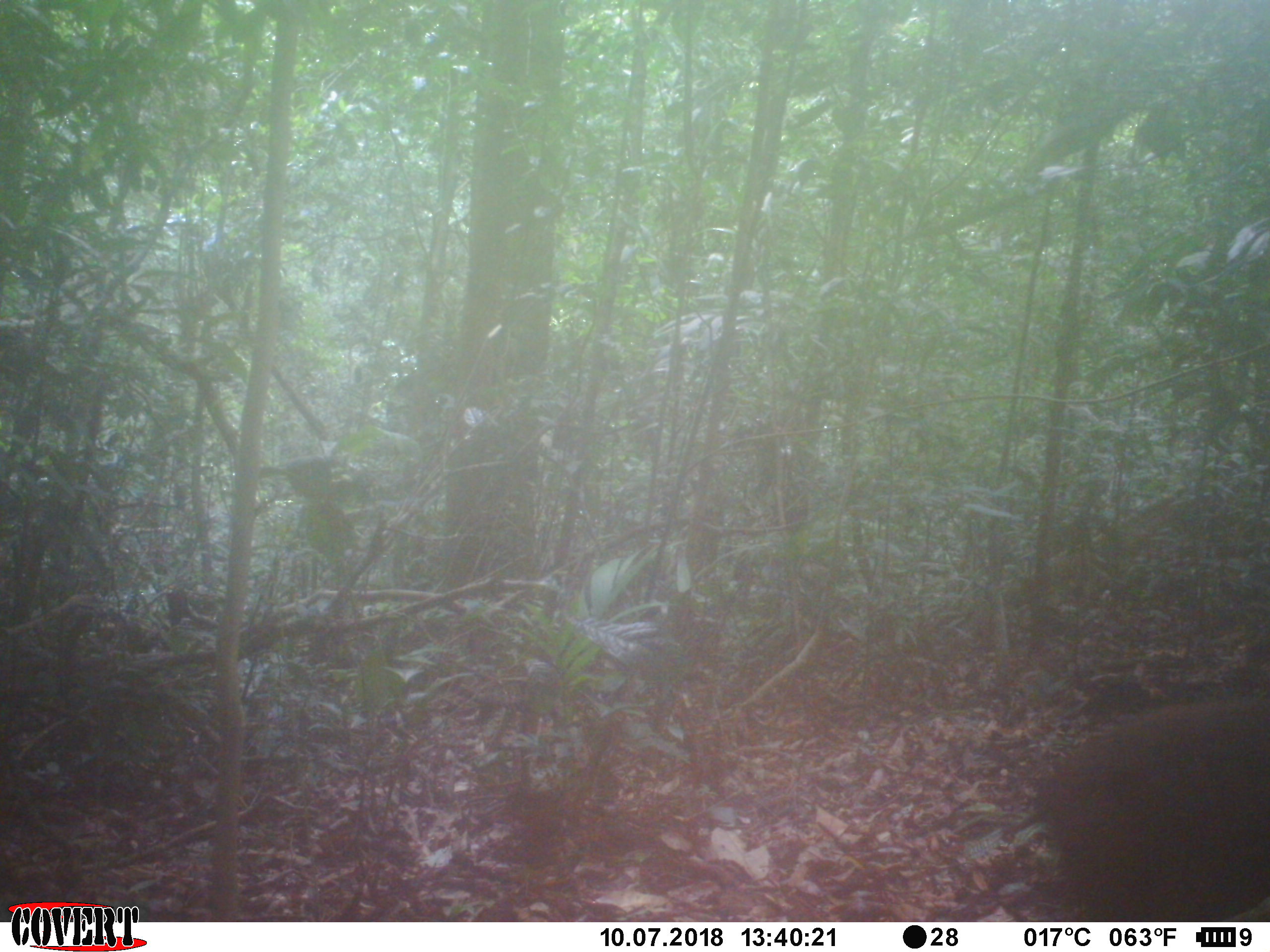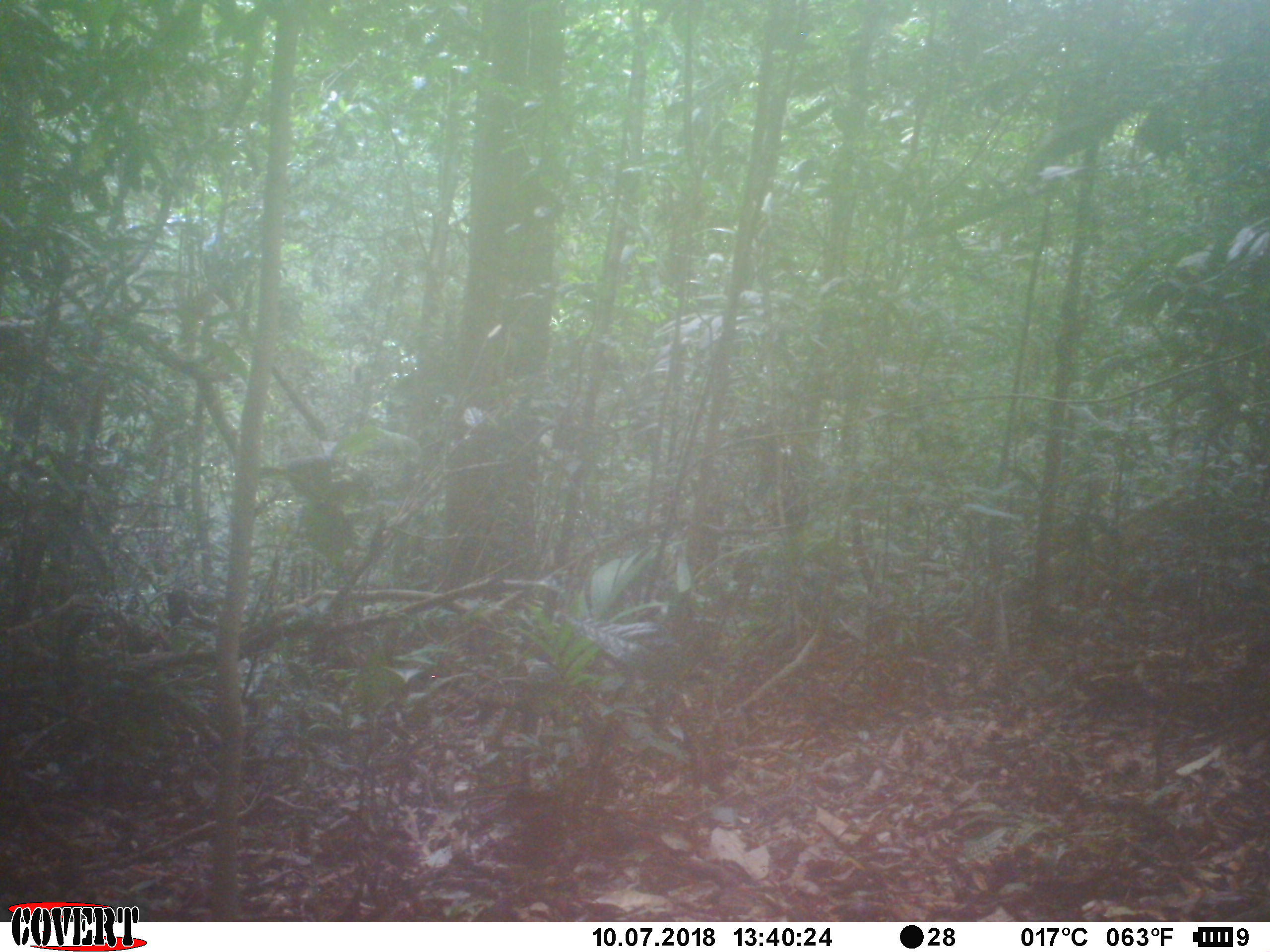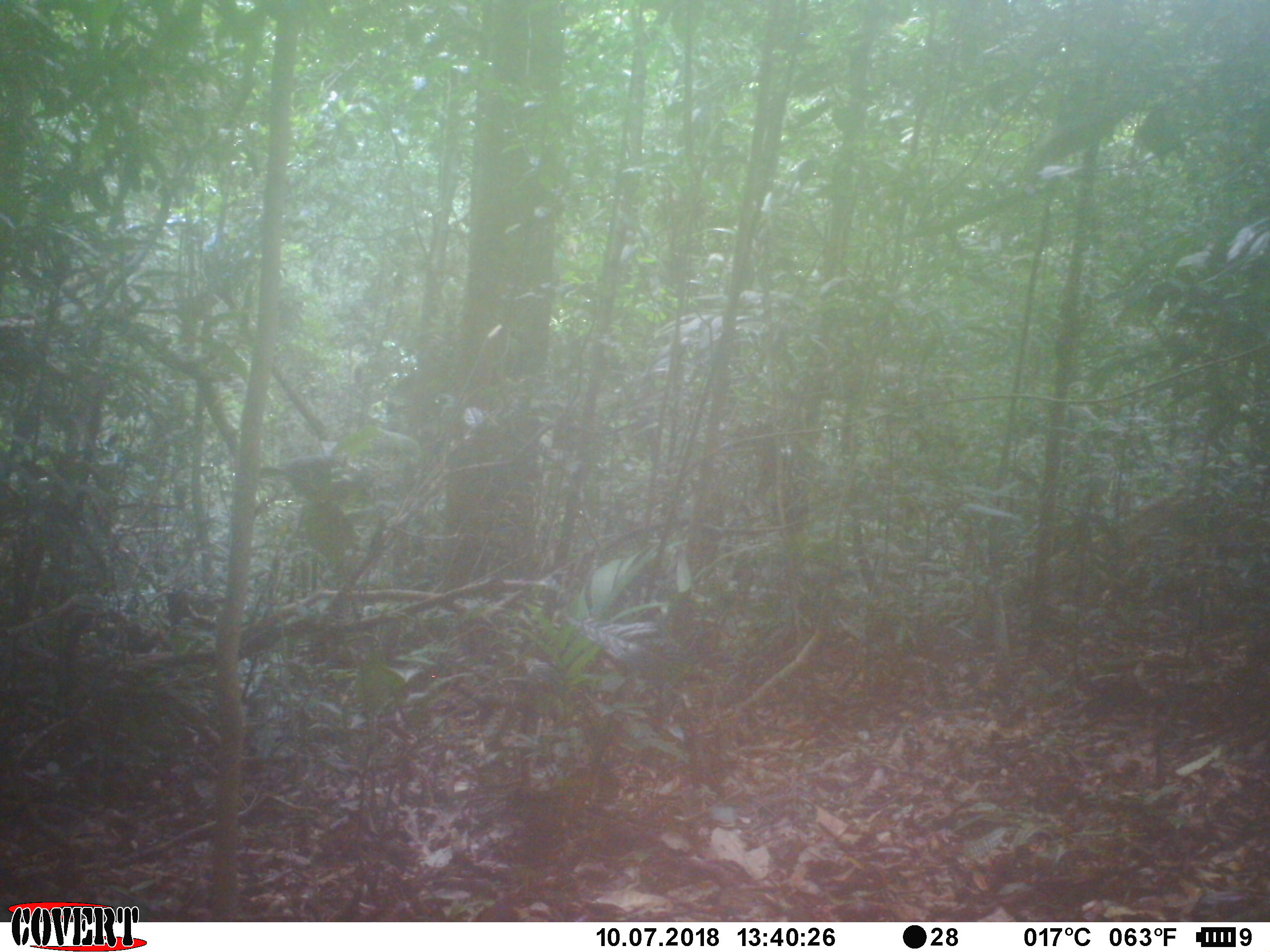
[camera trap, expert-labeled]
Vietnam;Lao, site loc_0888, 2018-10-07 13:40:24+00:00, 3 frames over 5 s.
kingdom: Animalia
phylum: Chordata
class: Mammalia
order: Artiodactyla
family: Cervidae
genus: Muntiacus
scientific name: Muntiacus rooseveltorum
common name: roosevelt's muntjac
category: roosevelts muntjac group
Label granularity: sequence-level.